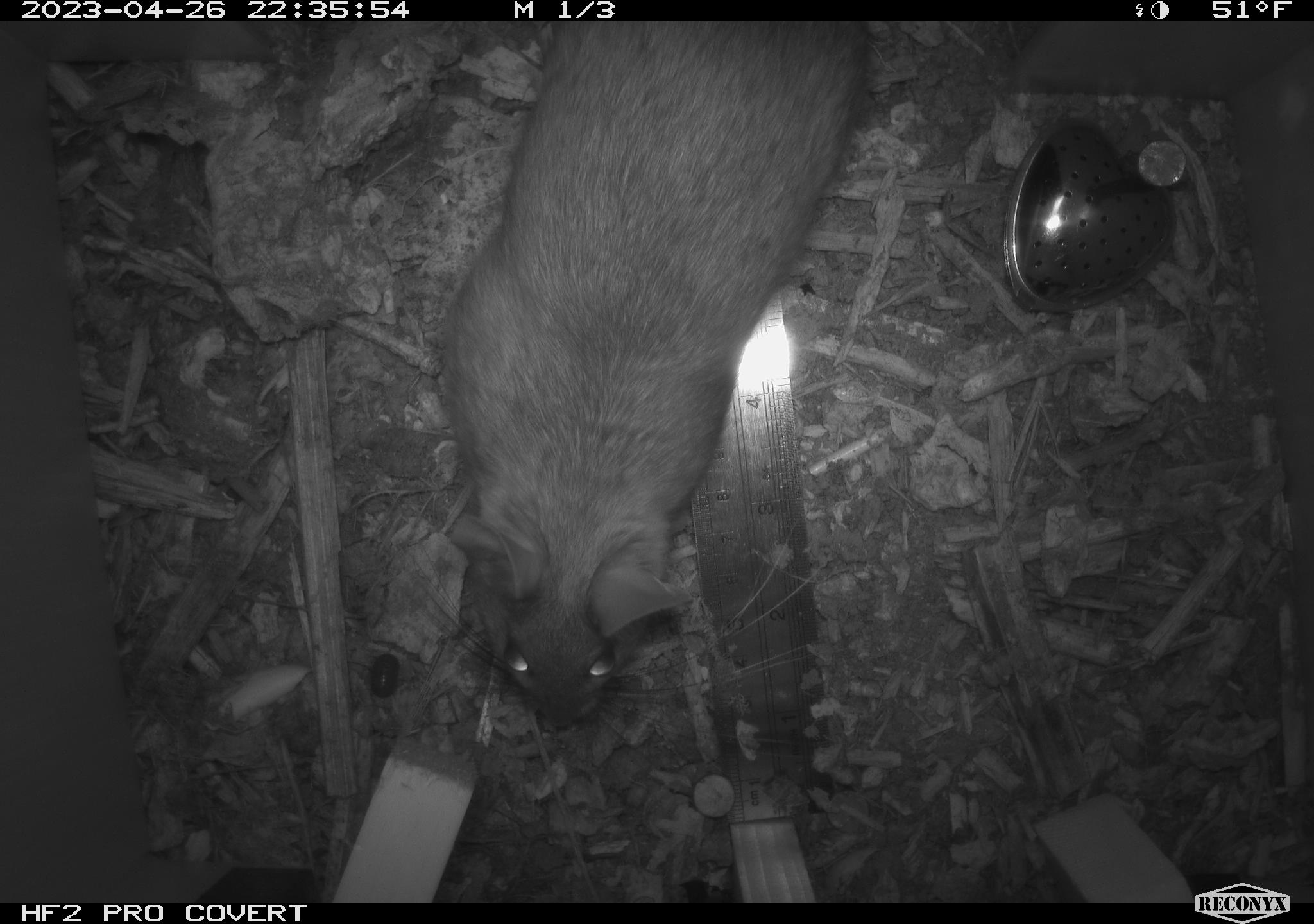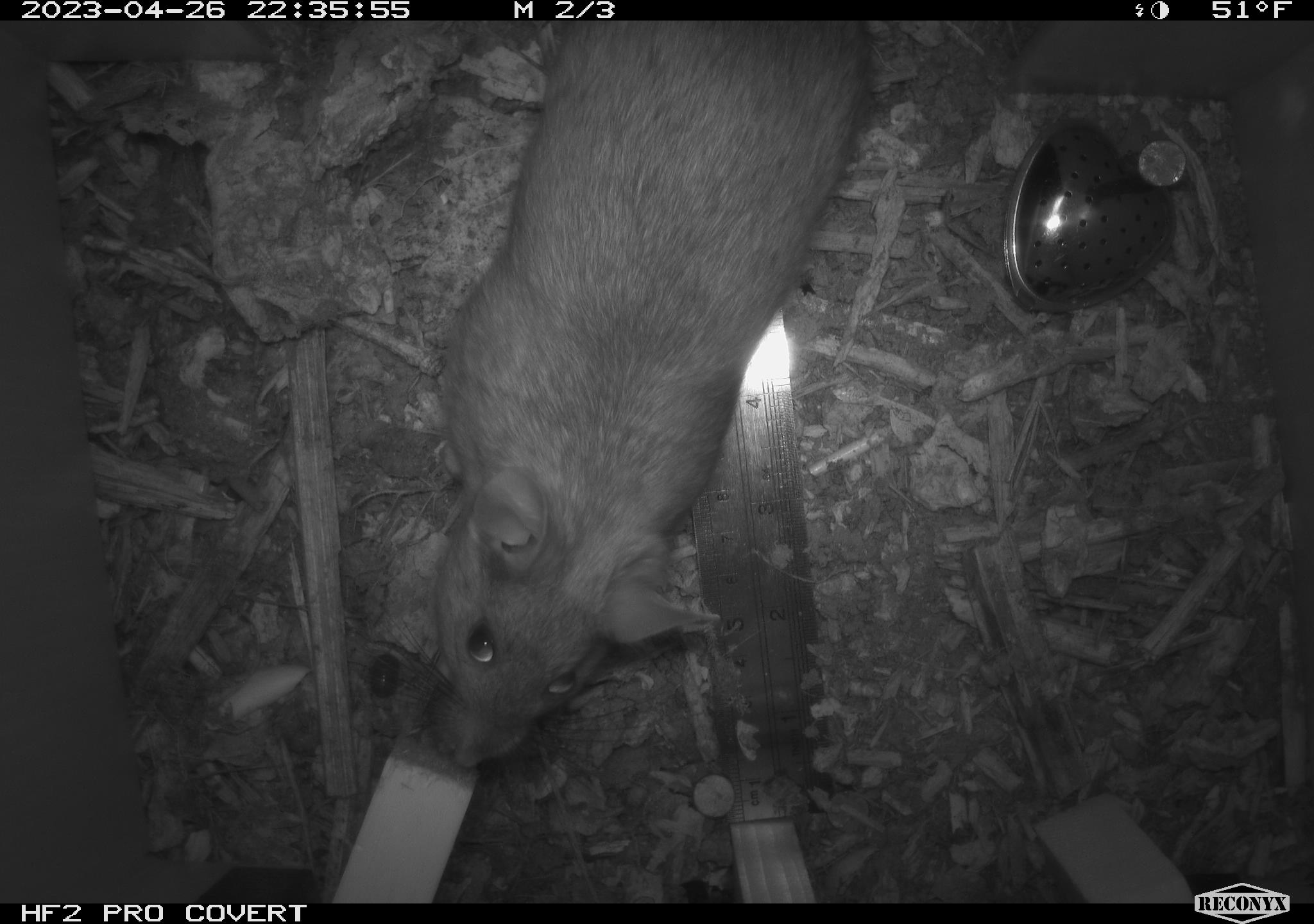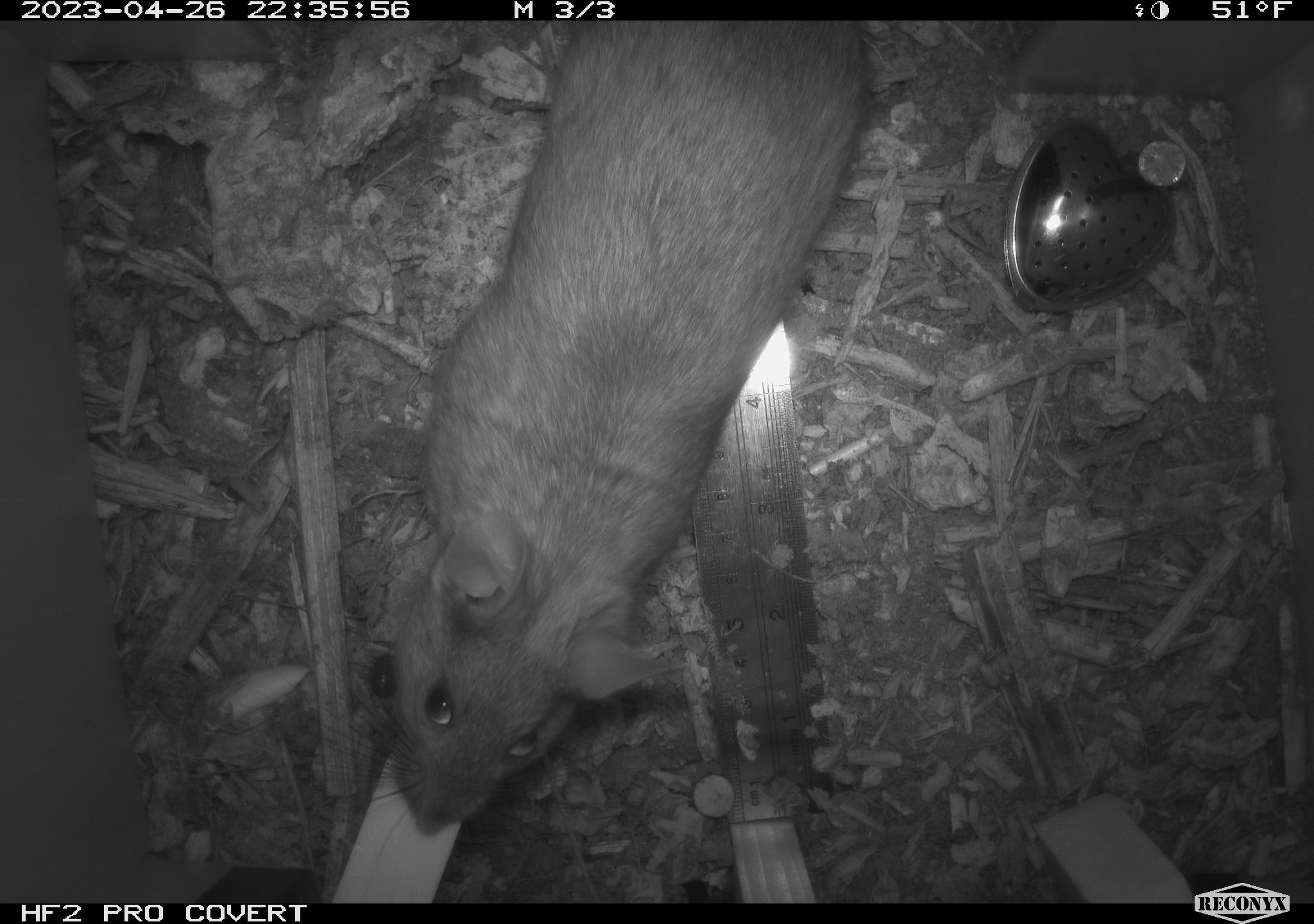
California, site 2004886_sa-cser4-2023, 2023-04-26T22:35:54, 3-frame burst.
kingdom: Animalia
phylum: Chordata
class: Mammalia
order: Rodentia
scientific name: Rodentia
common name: woodrat or rat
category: woodrat or rat species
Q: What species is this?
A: Woodrat or rat species (woodrat or rat) (Rodentia).